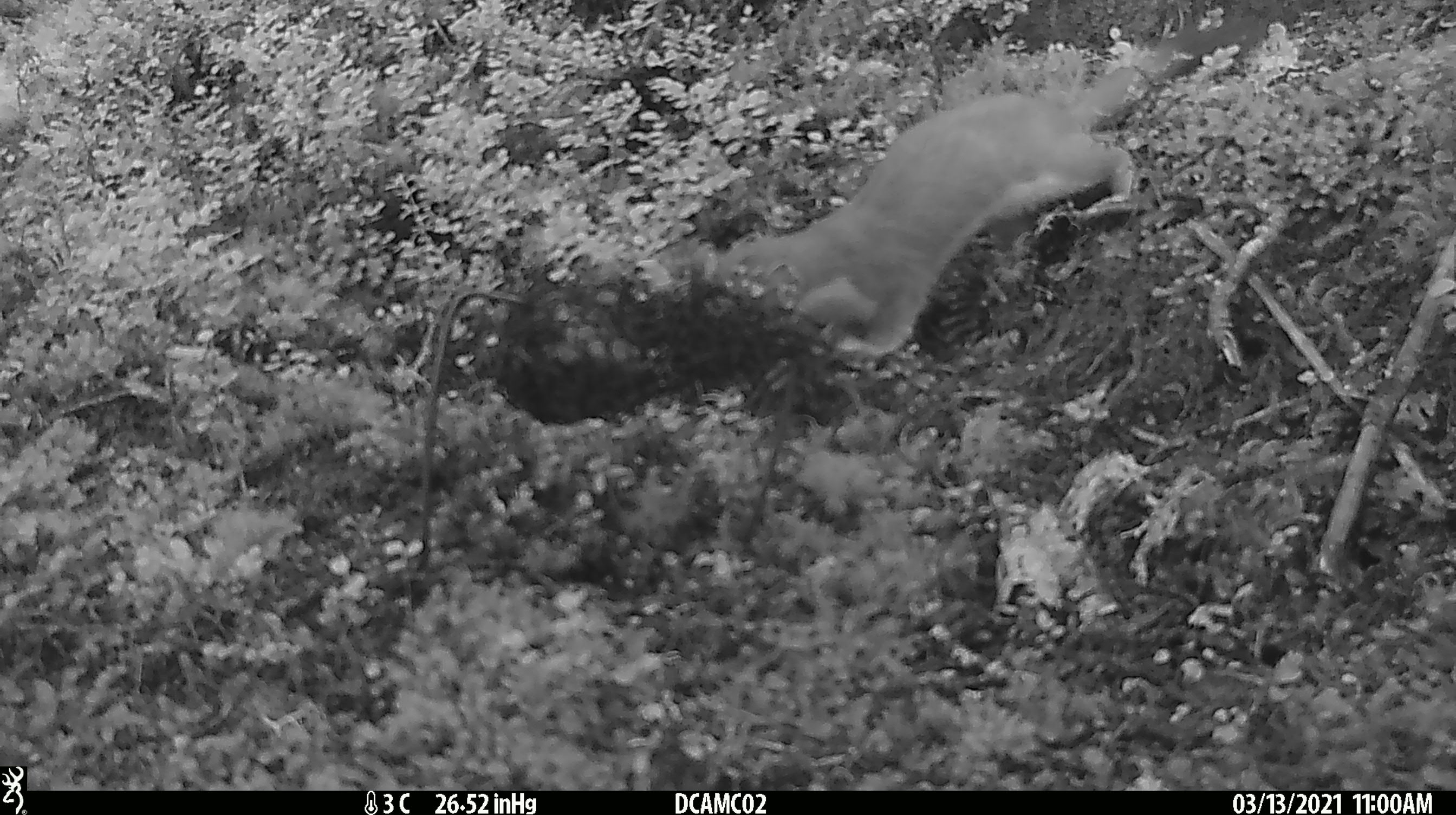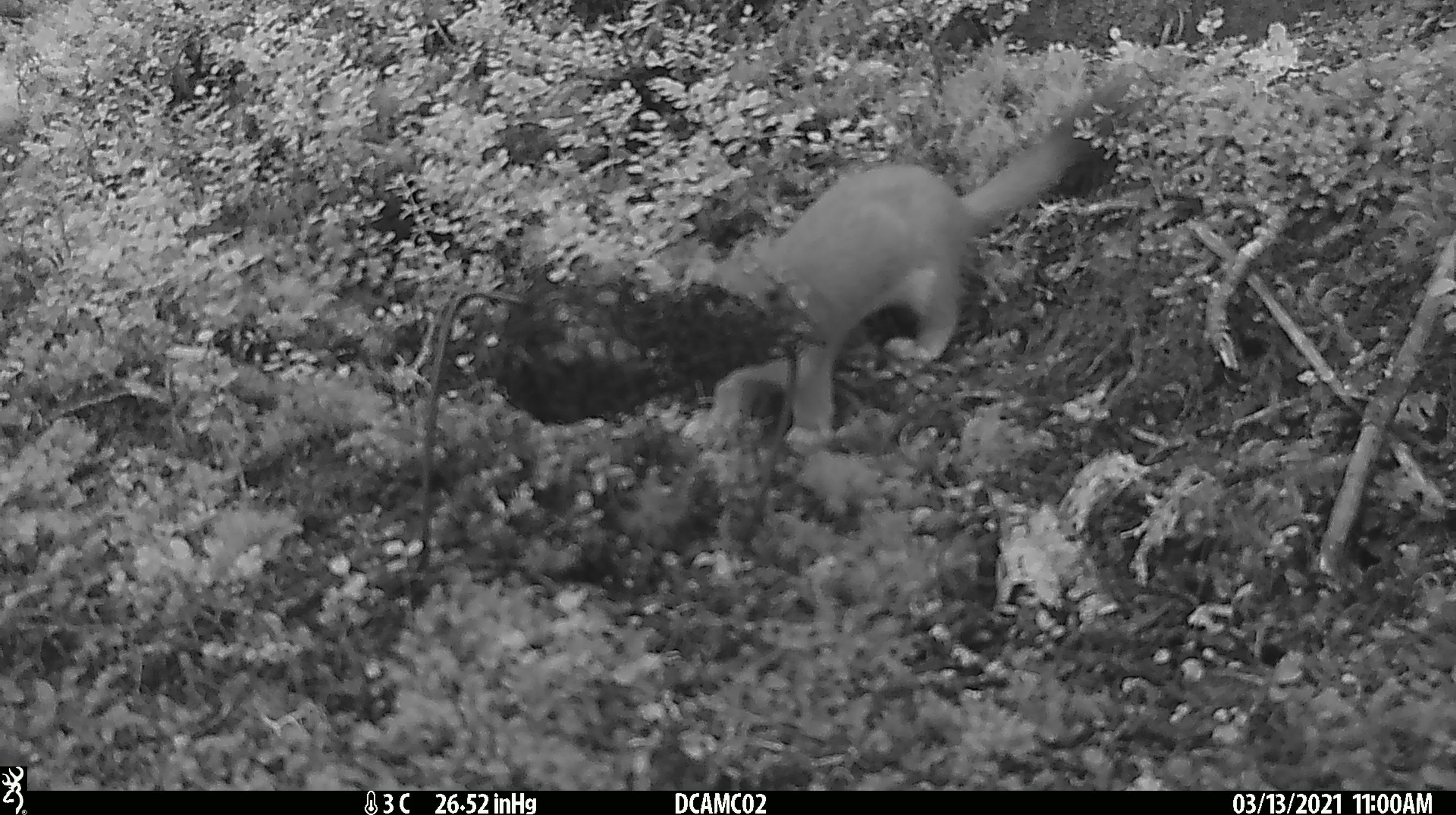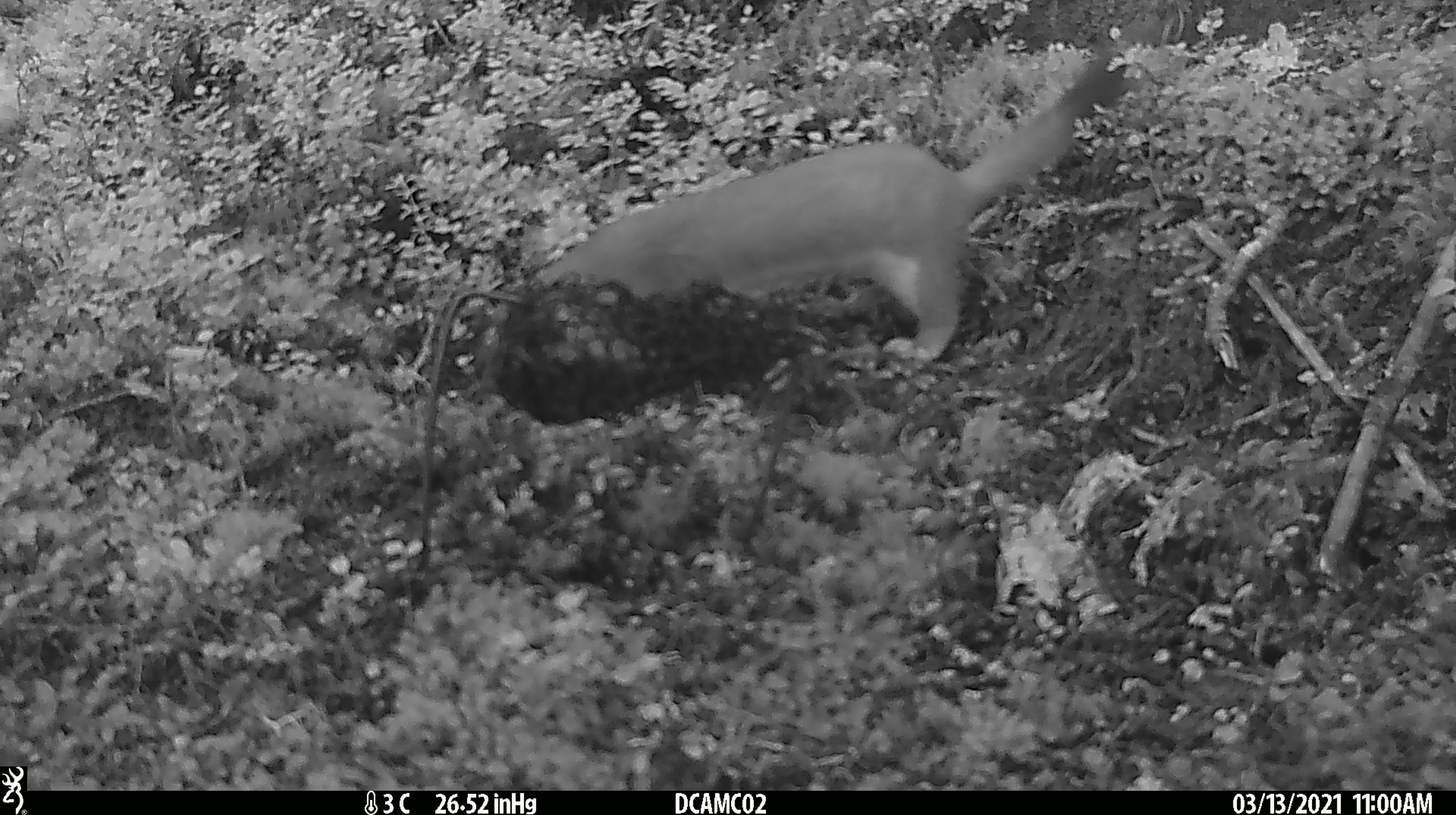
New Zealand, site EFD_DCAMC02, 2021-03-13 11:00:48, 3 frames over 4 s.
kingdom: Animalia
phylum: Chordata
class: Mammalia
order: Carnivora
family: Mustelidae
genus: Mustela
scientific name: Mustela erminea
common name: stoat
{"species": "stoat (Mustela erminea)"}